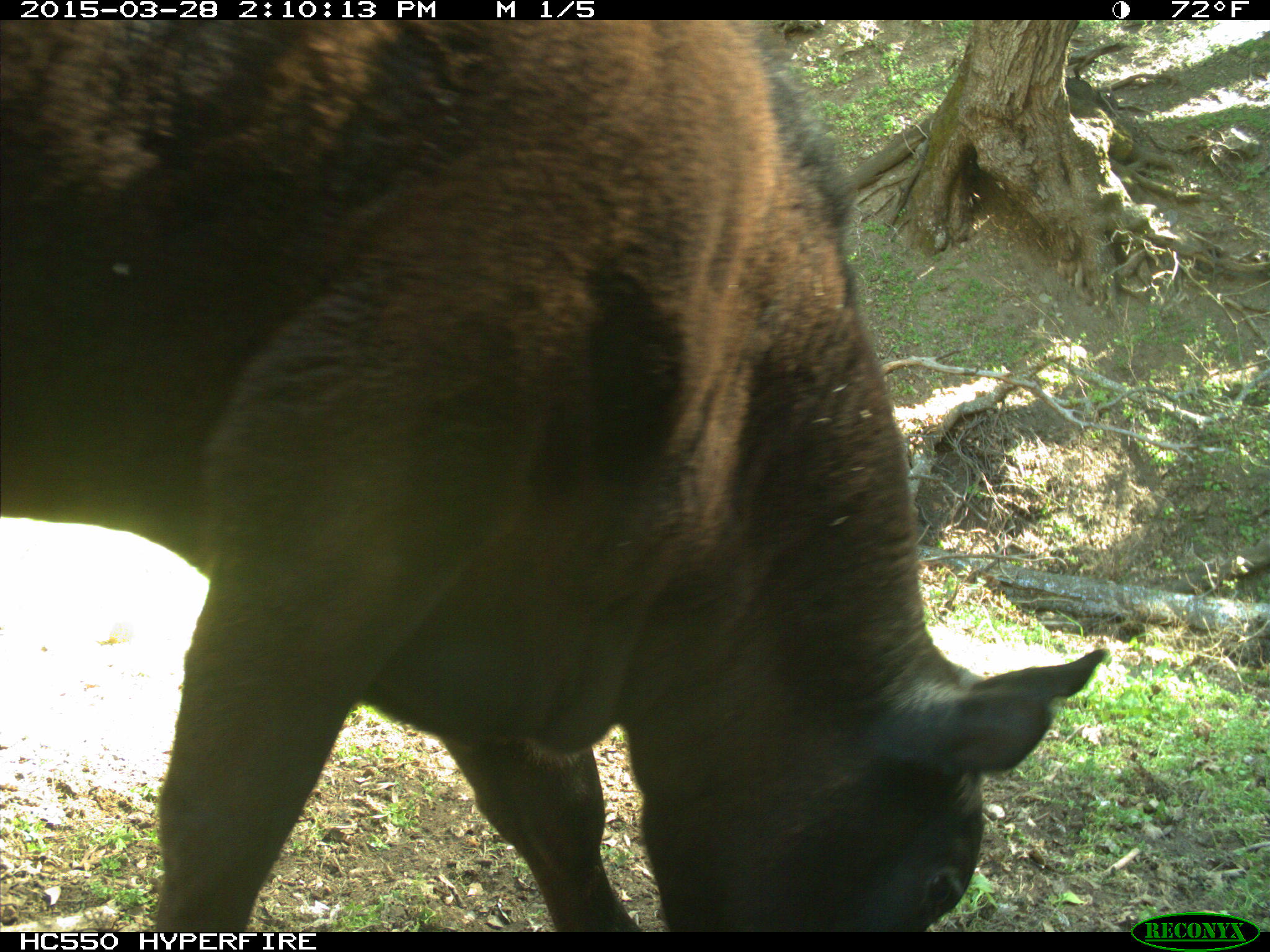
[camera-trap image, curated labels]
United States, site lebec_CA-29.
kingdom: Animalia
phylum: Chordata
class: Mammalia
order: Artiodactyla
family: Bovidae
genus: Bos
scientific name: Bos taurus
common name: domestic cow